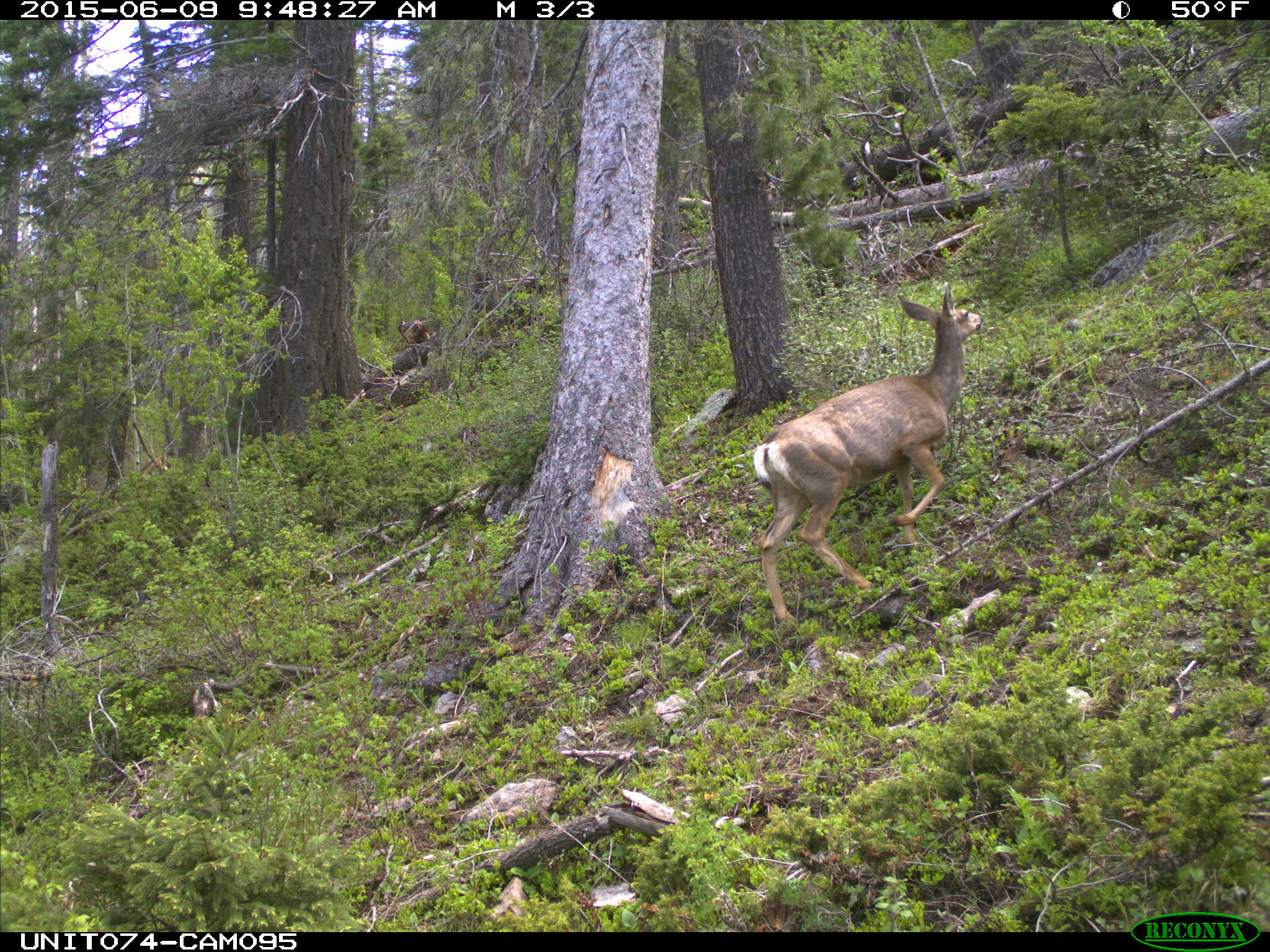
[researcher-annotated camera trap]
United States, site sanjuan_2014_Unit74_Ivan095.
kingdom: Animalia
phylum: Chordata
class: Mammalia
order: Artiodactyla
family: Cervidae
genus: Odocoileus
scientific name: Odocoileus hemionus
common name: mule deer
Odocoileus hemionus (mule deer).